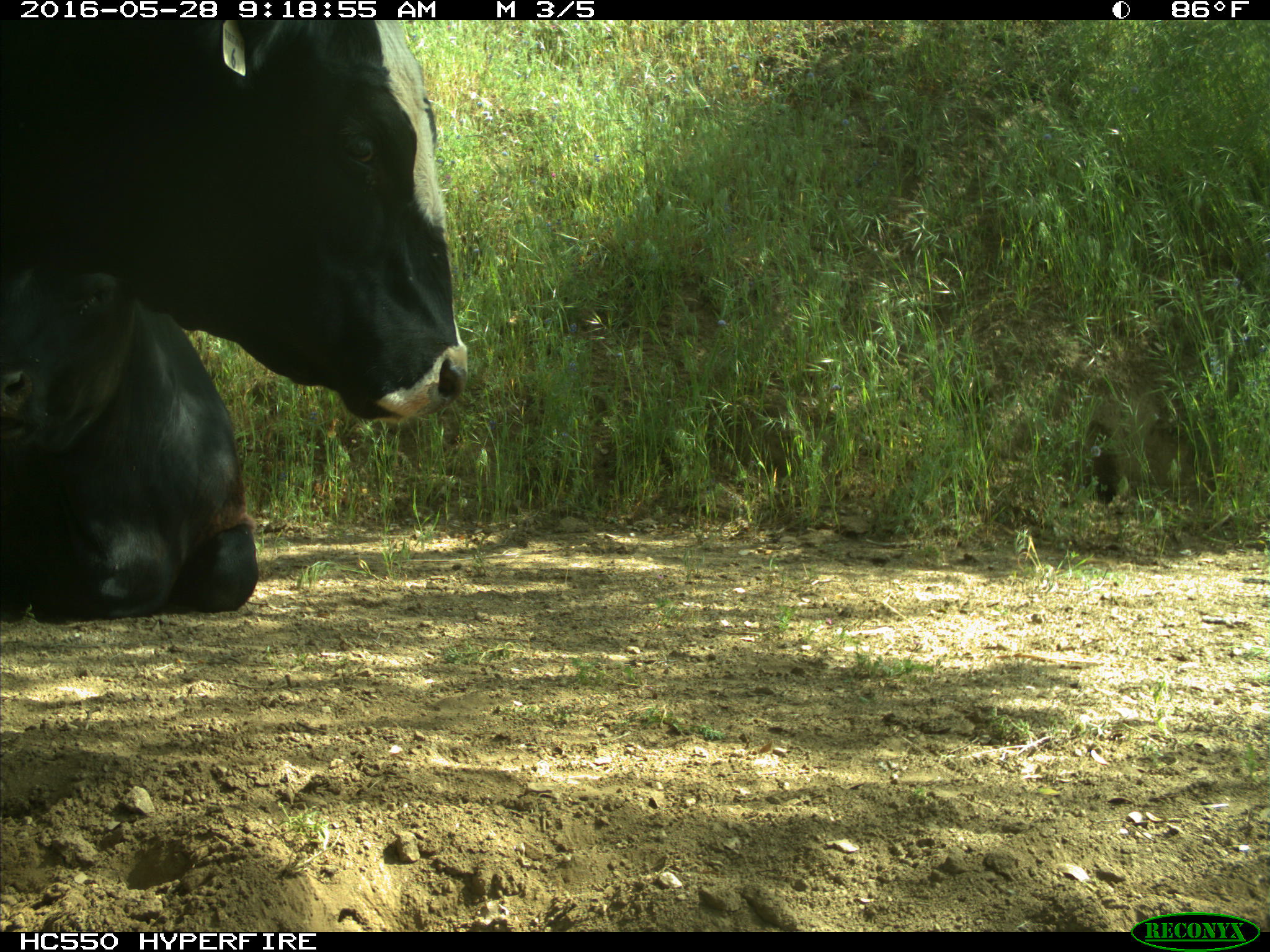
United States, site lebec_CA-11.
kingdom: Animalia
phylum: Chordata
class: Mammalia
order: Artiodactyla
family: Bovidae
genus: Bos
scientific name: Bos taurus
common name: domestic cow